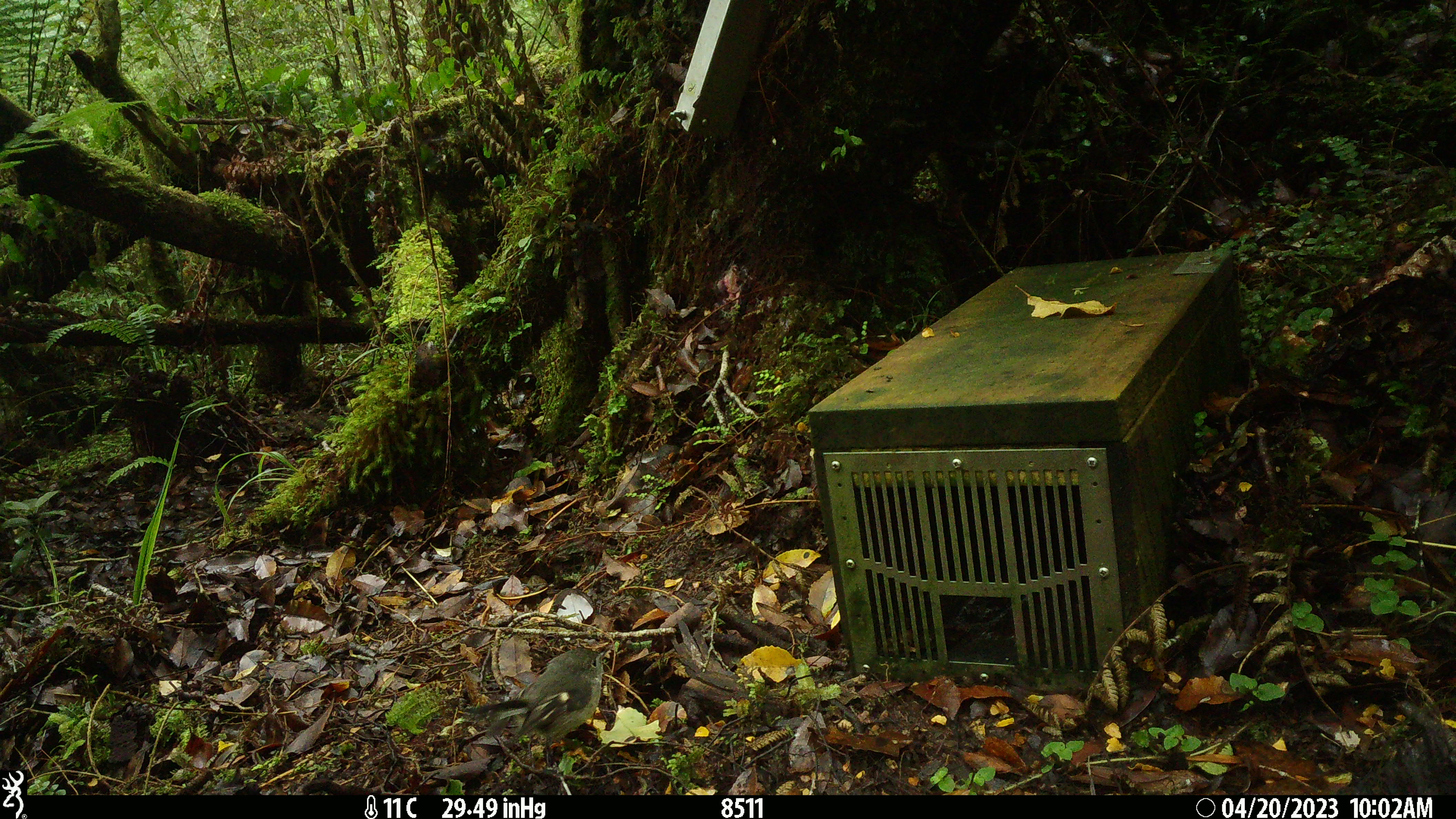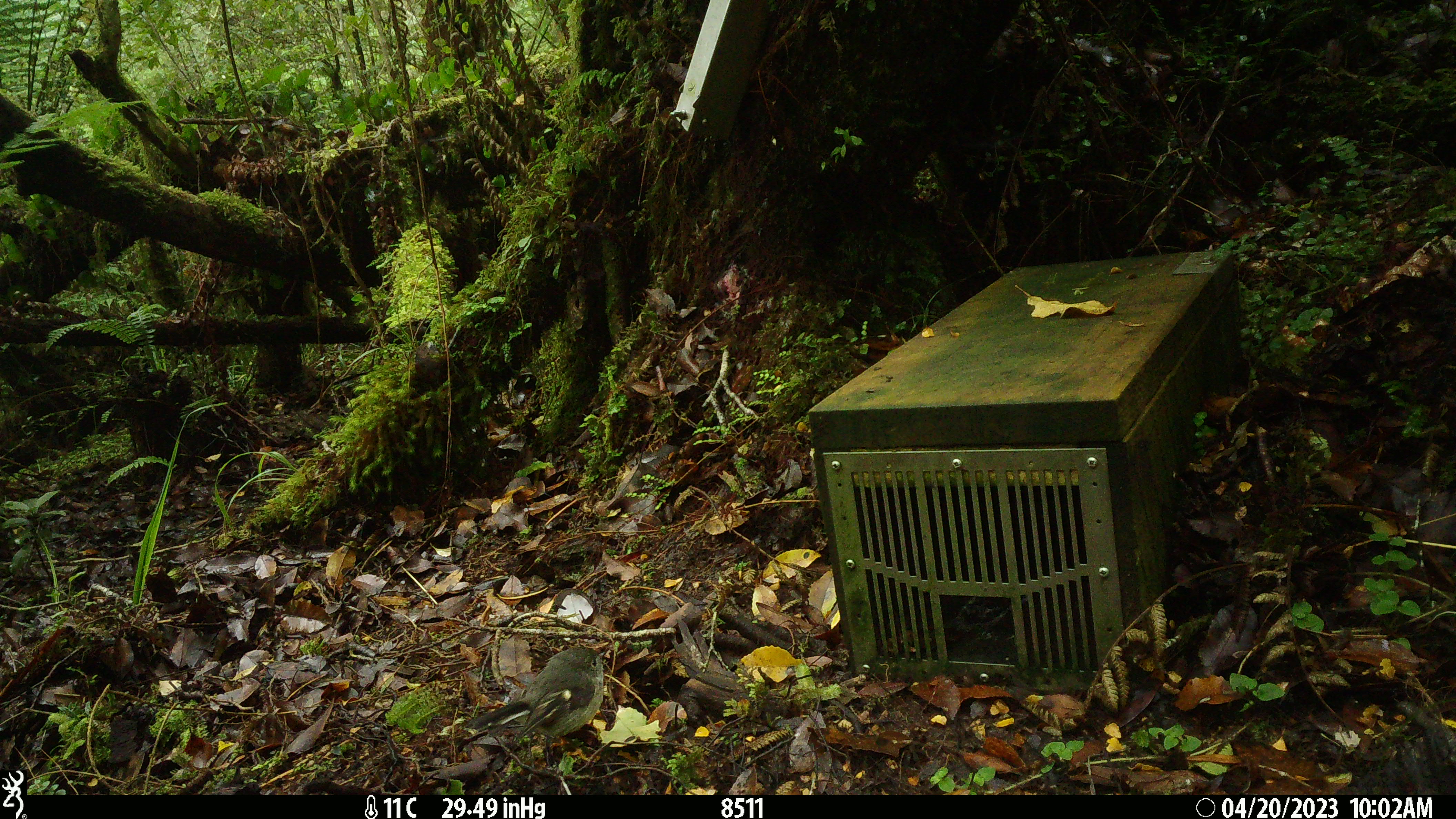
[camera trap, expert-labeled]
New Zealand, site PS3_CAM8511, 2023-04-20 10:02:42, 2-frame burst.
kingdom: Animalia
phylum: Chordata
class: Aves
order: Passeriformes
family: Petroicidae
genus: Petroica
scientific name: Petroica macrocephala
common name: tomtit